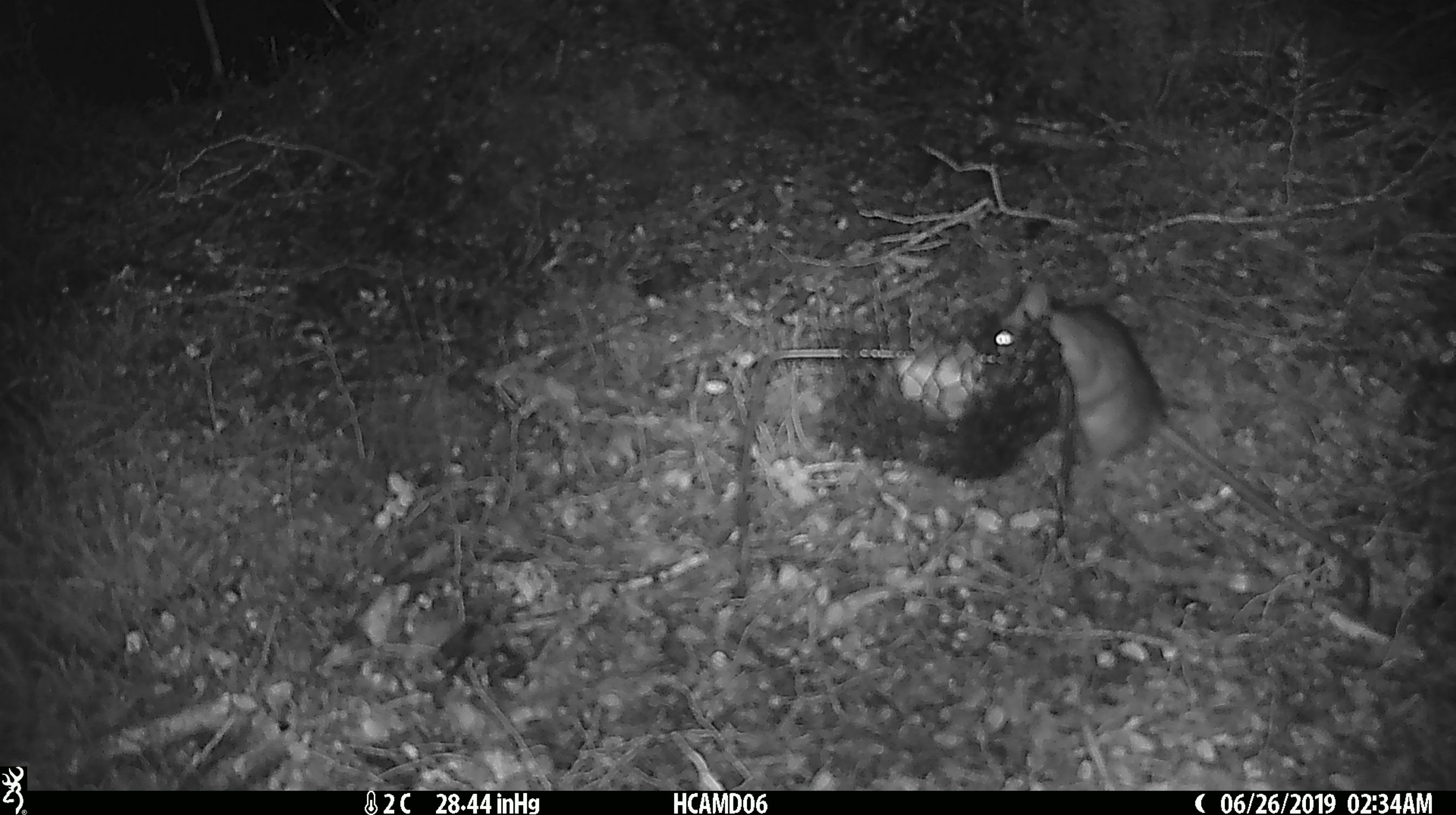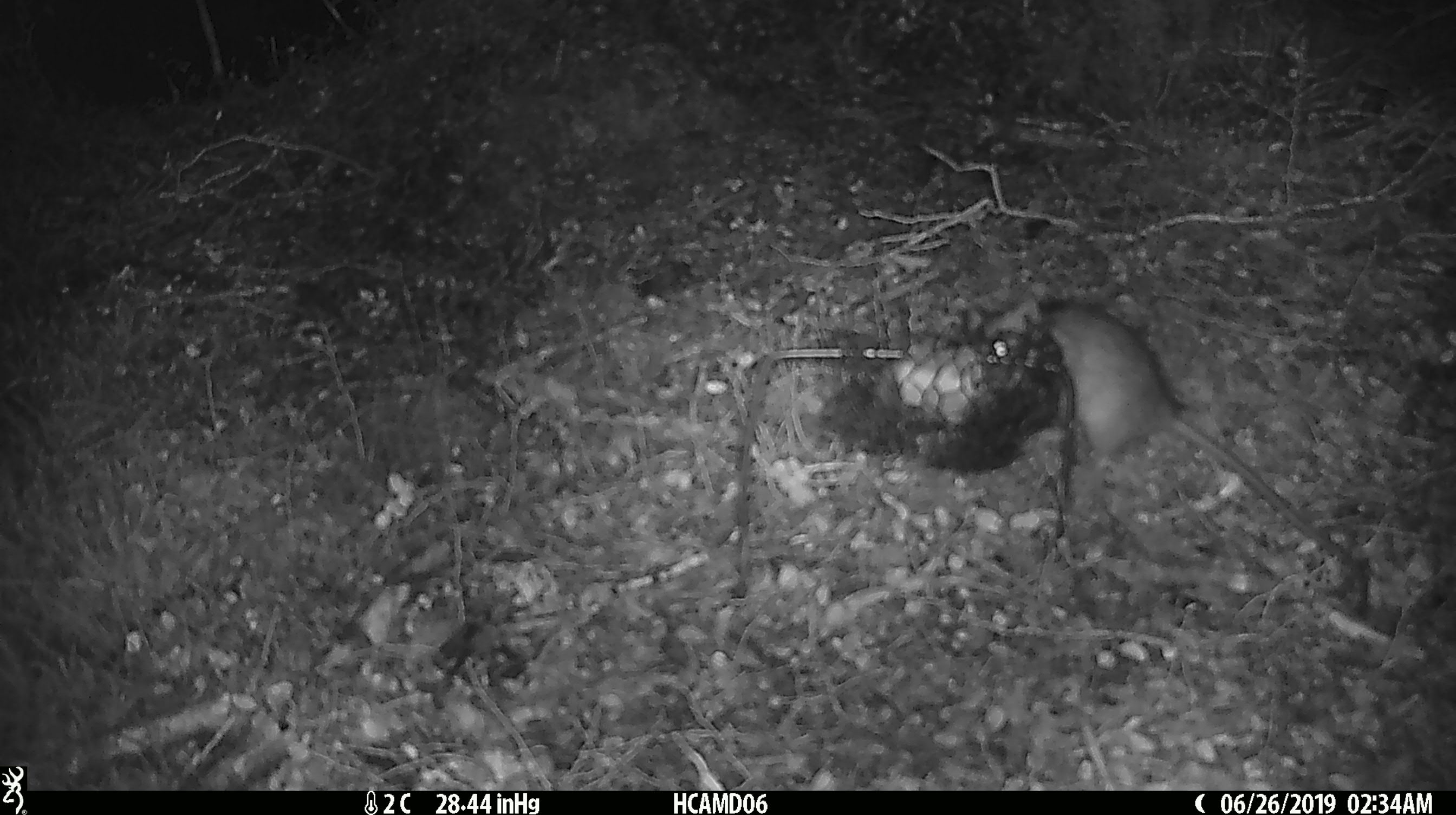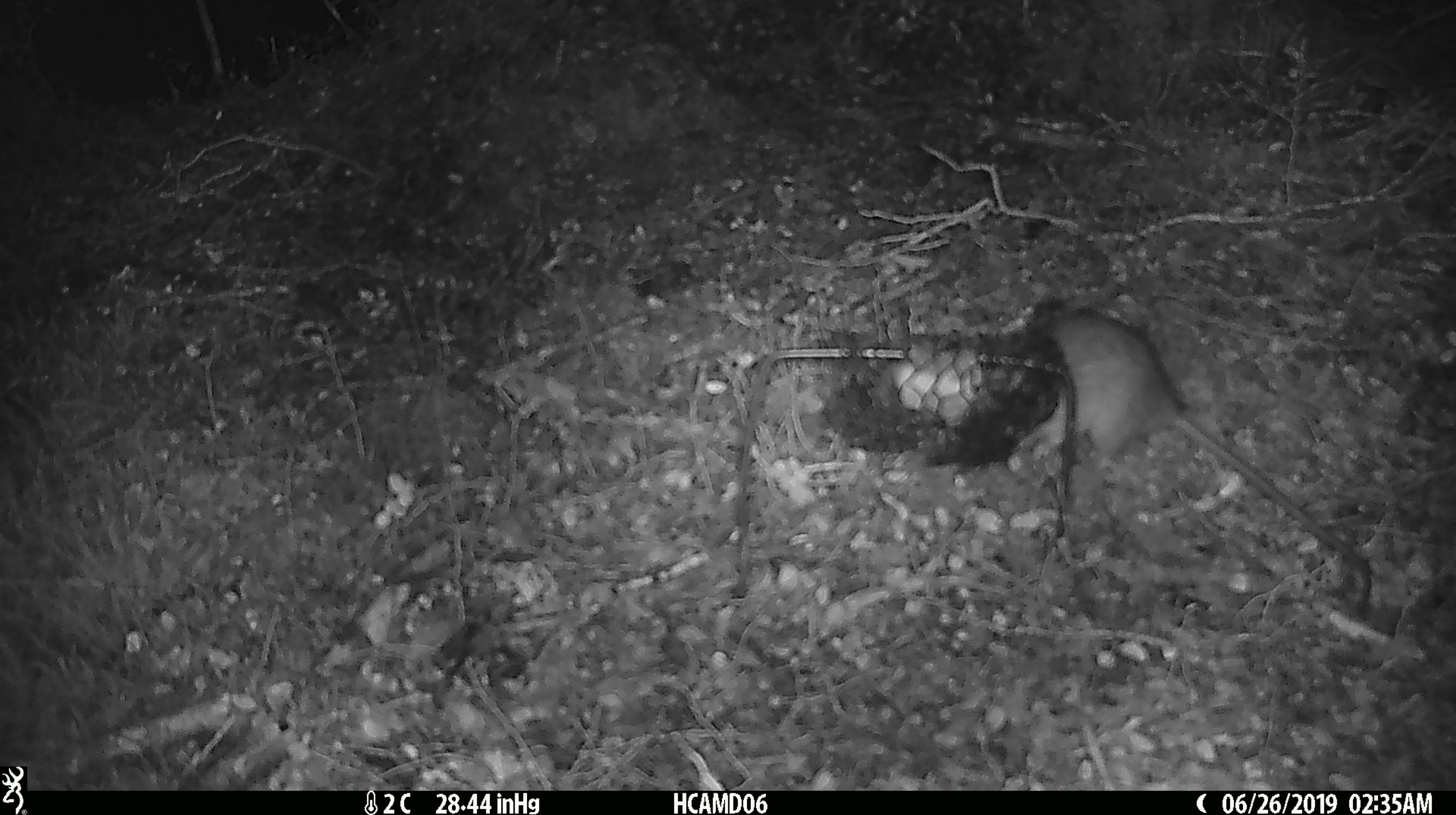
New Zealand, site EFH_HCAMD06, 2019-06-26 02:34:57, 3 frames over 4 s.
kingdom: Animalia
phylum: Chordata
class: Mammalia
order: Rodentia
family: Muridae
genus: Rattus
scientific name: Rattus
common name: rat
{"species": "rat (Rattus)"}